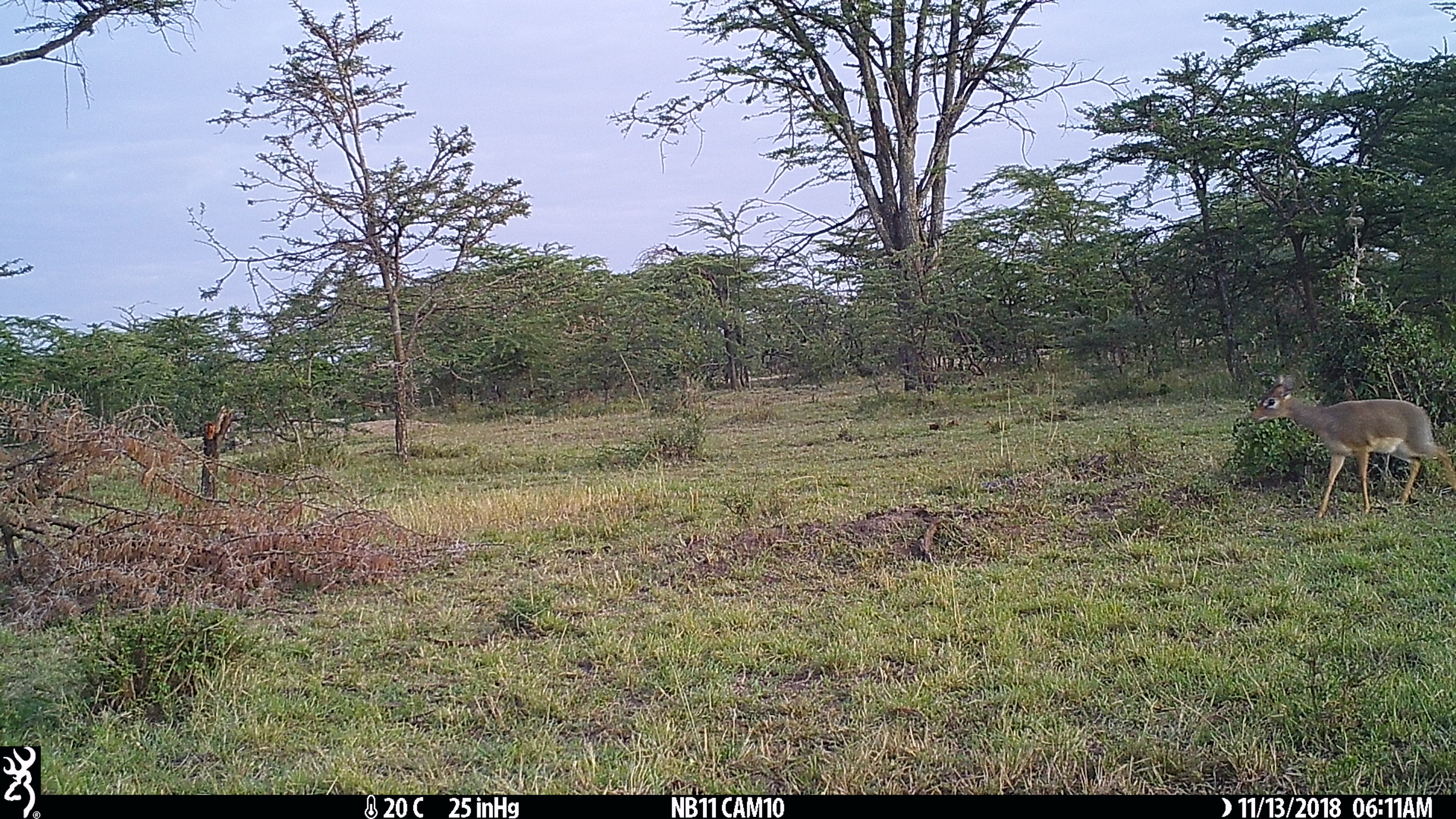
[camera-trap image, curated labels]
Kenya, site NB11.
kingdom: Animalia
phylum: Chordata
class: Mammalia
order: Artiodactyla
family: Bovidae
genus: Madoqua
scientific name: Madoqua kirkii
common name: kirk's dik-dik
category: dikdik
Dikdik (kirk's dik-dik) (Madoqua kirkii).